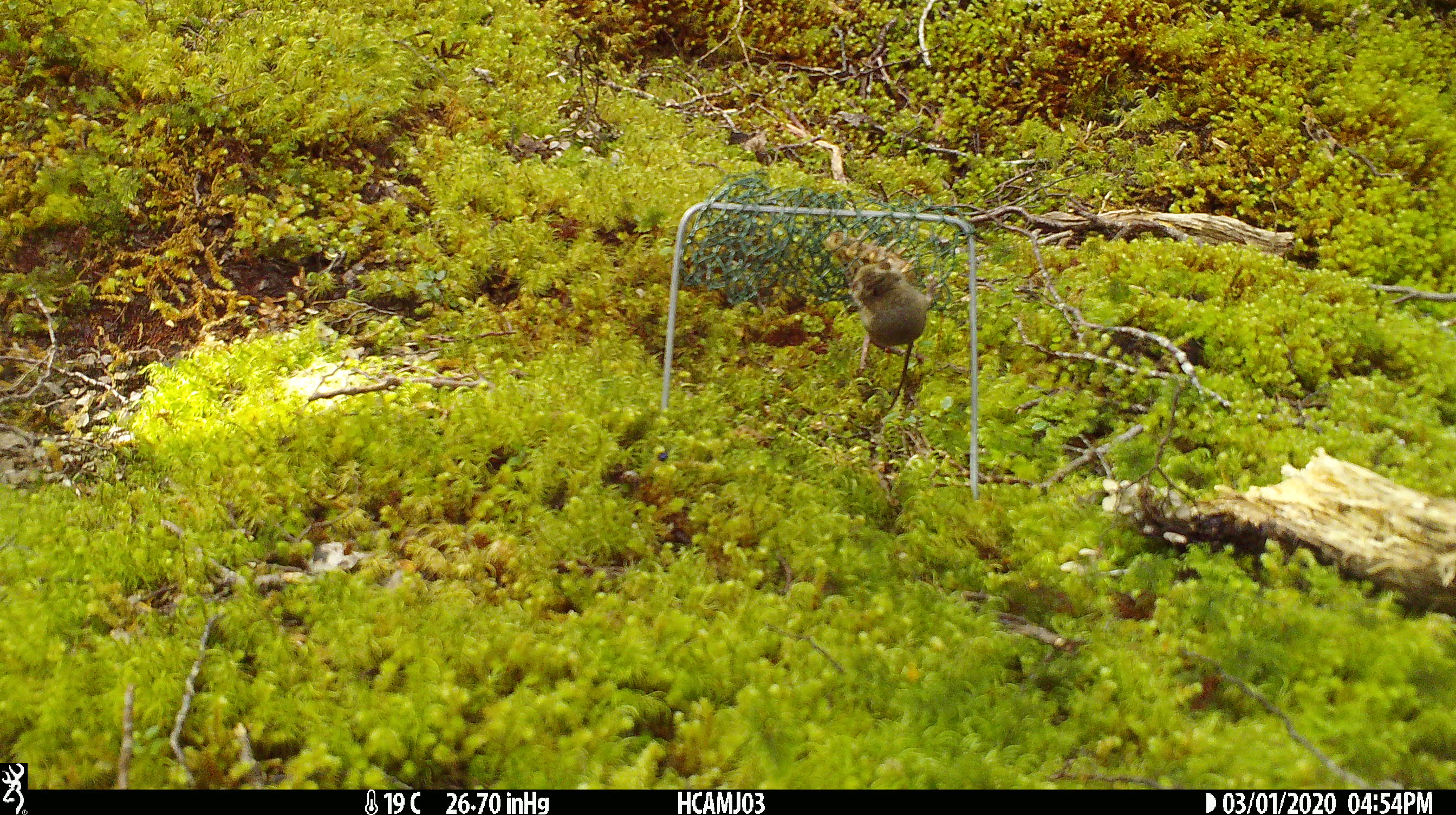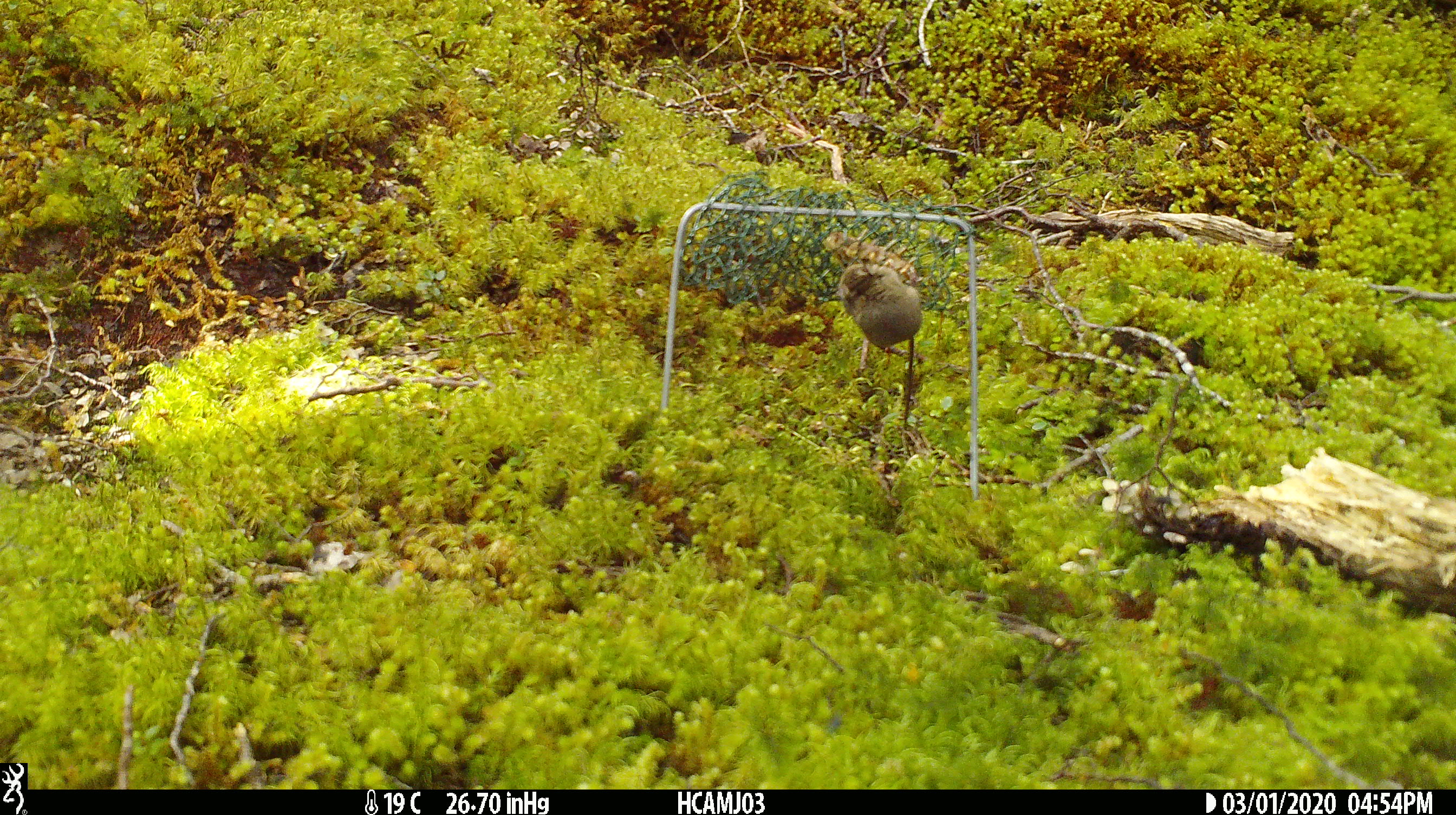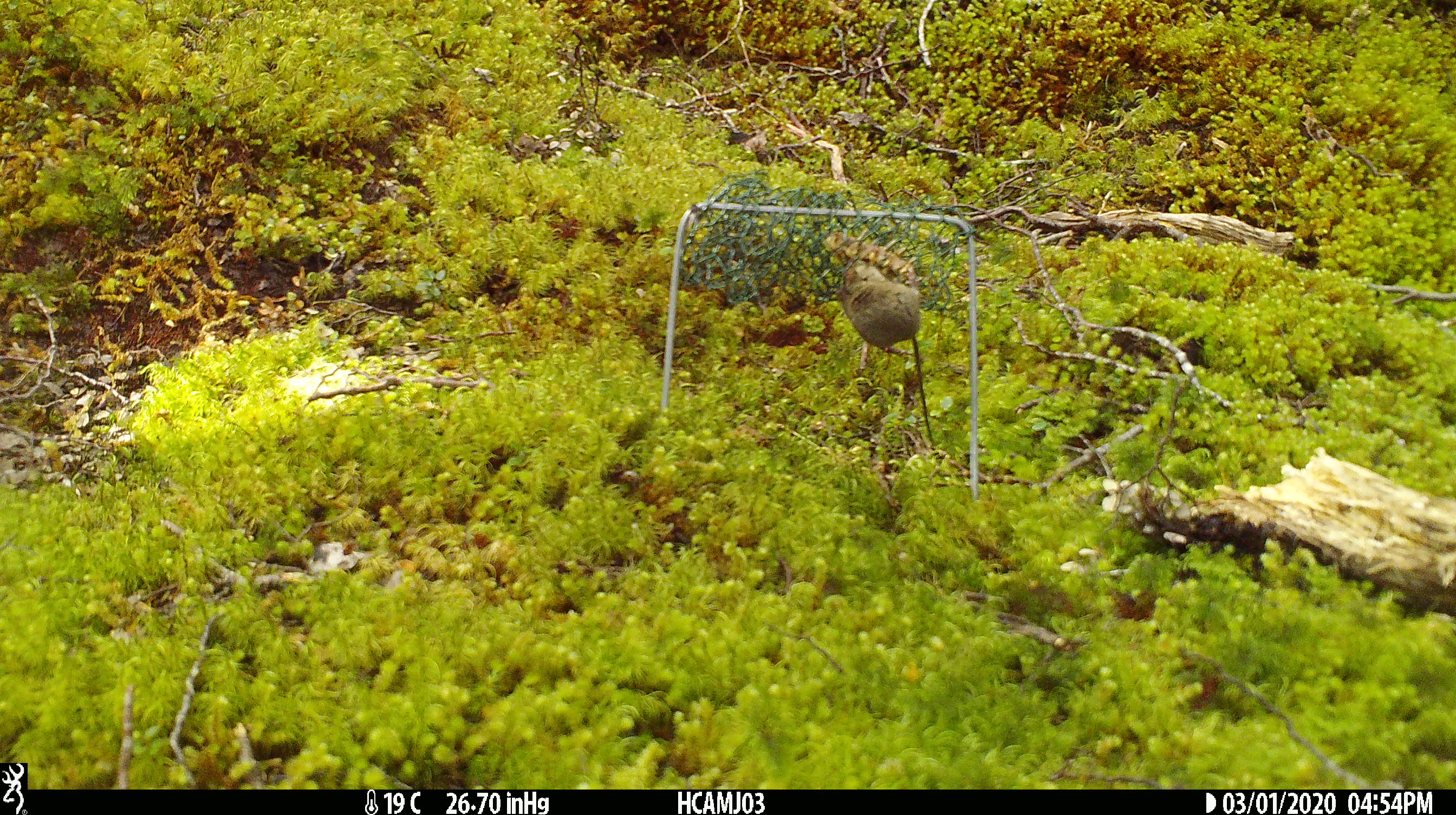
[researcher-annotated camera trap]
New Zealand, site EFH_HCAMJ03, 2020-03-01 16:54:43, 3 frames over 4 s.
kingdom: Animalia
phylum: Chordata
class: Mammalia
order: Rodentia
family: Muridae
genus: Mus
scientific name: Mus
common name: mouse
Mouse (Mus).